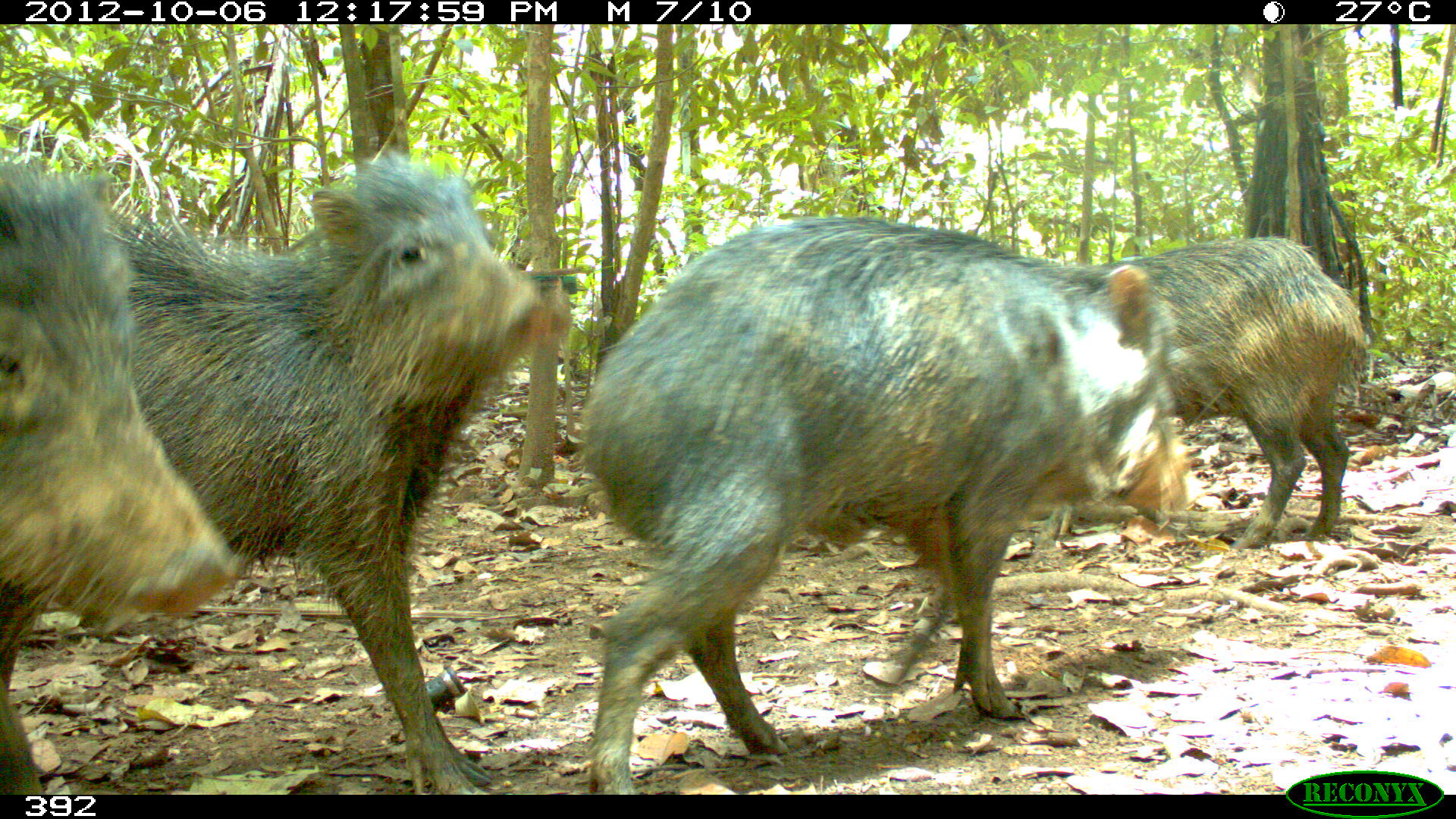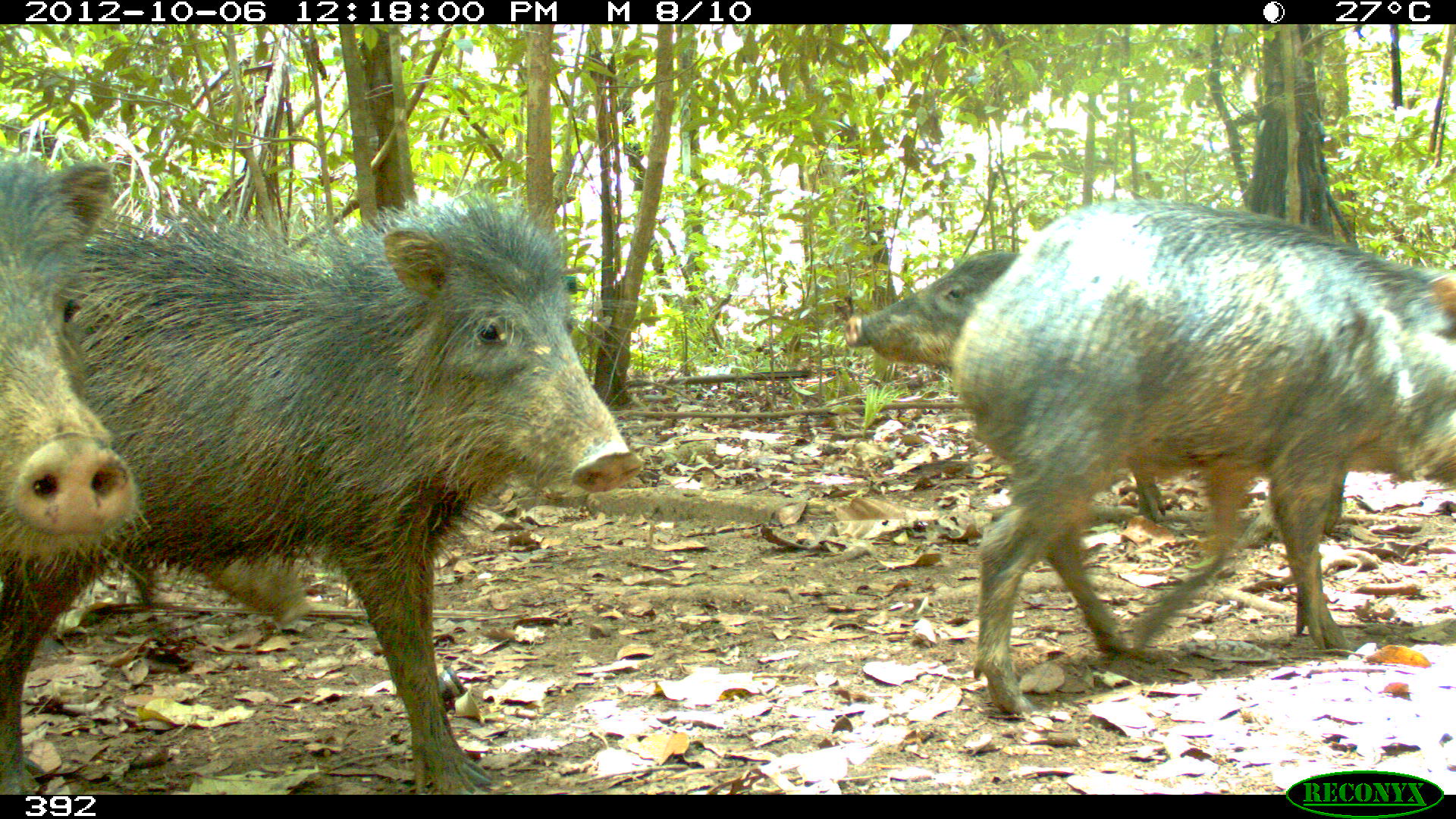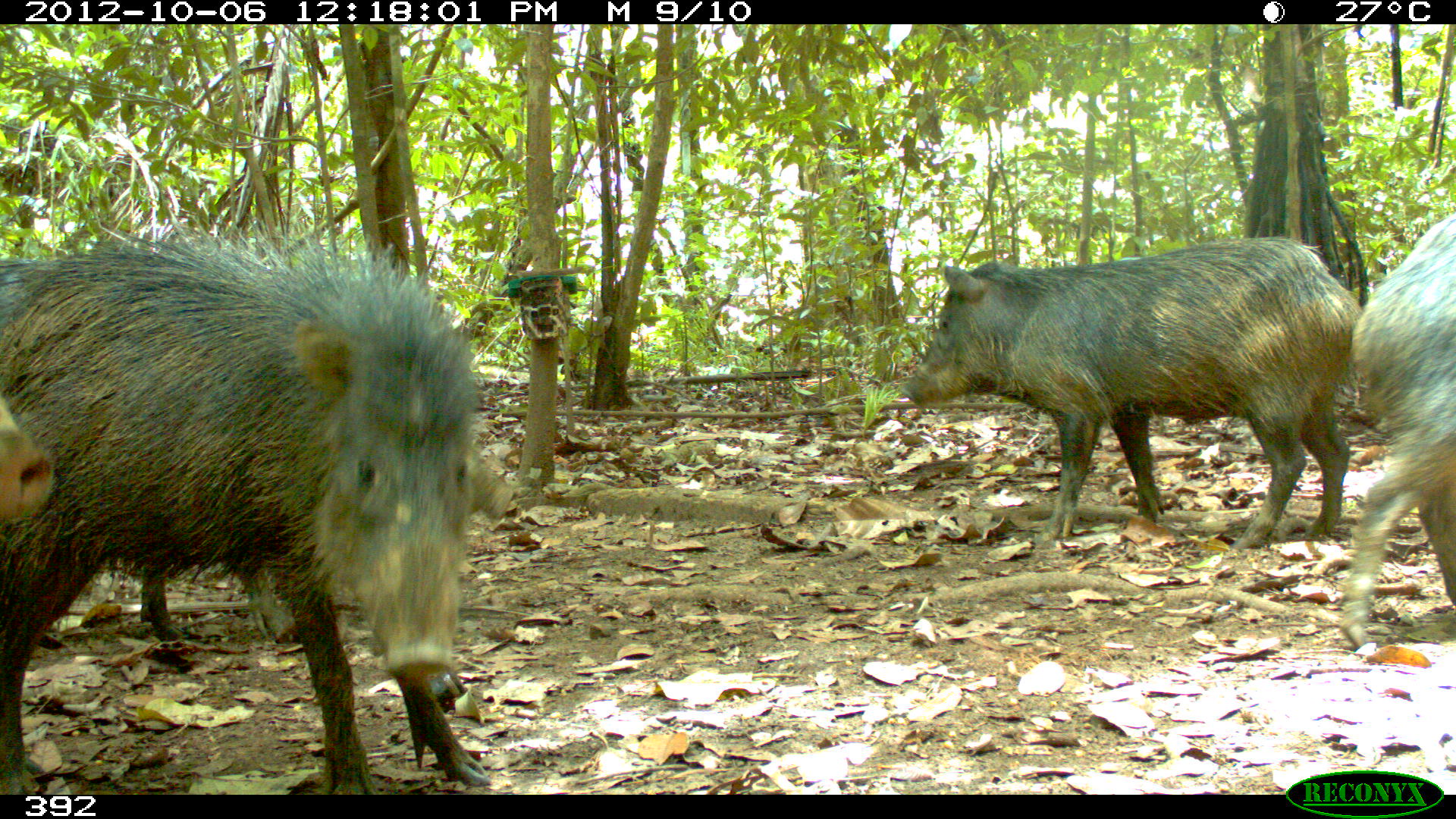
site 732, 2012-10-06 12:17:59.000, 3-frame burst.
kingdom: Animalia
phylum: Chordata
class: Mammalia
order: Artiodactyla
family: Tayassuidae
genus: Tayassu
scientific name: Tayassu pecari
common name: white-lipped peccary